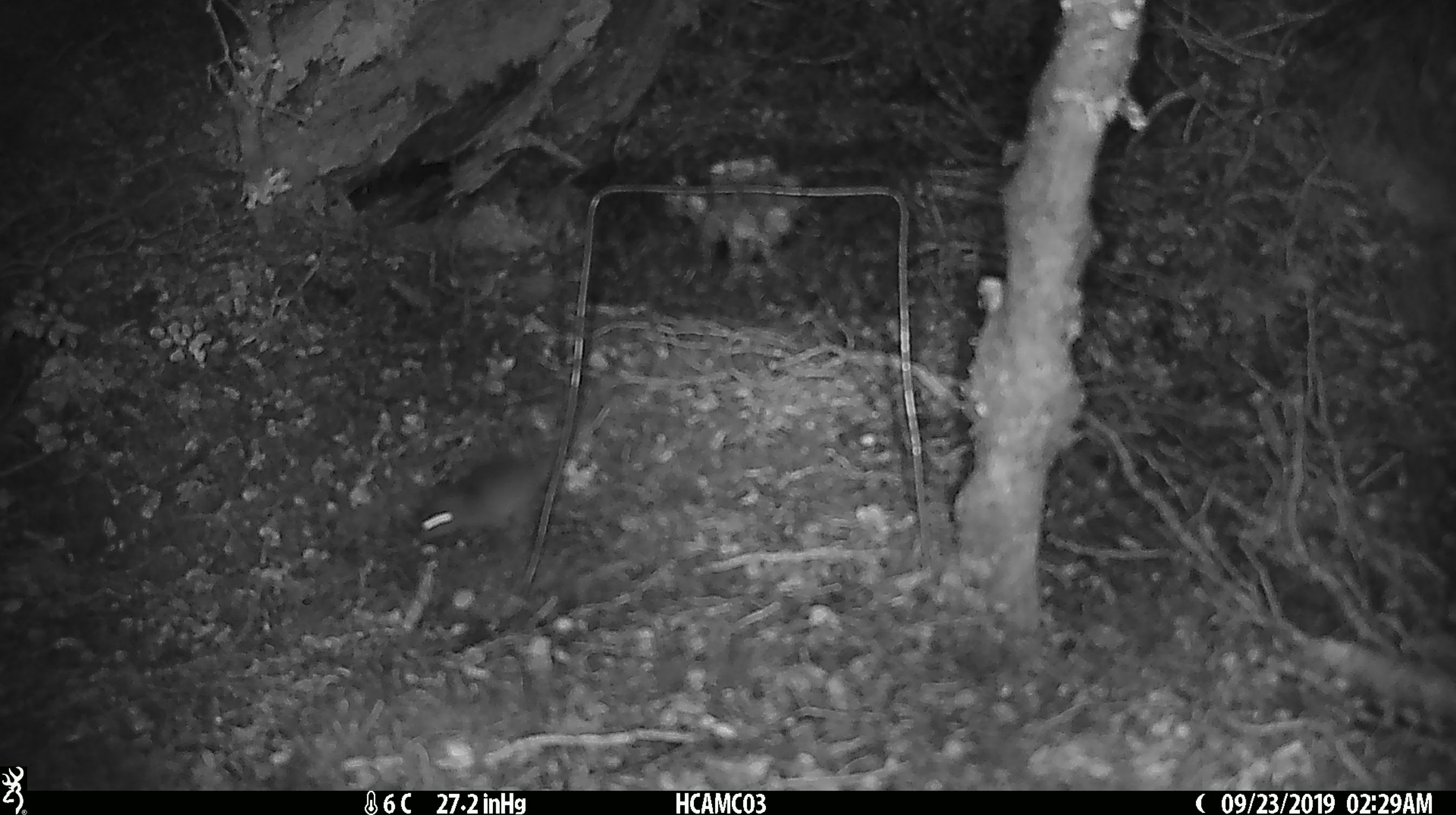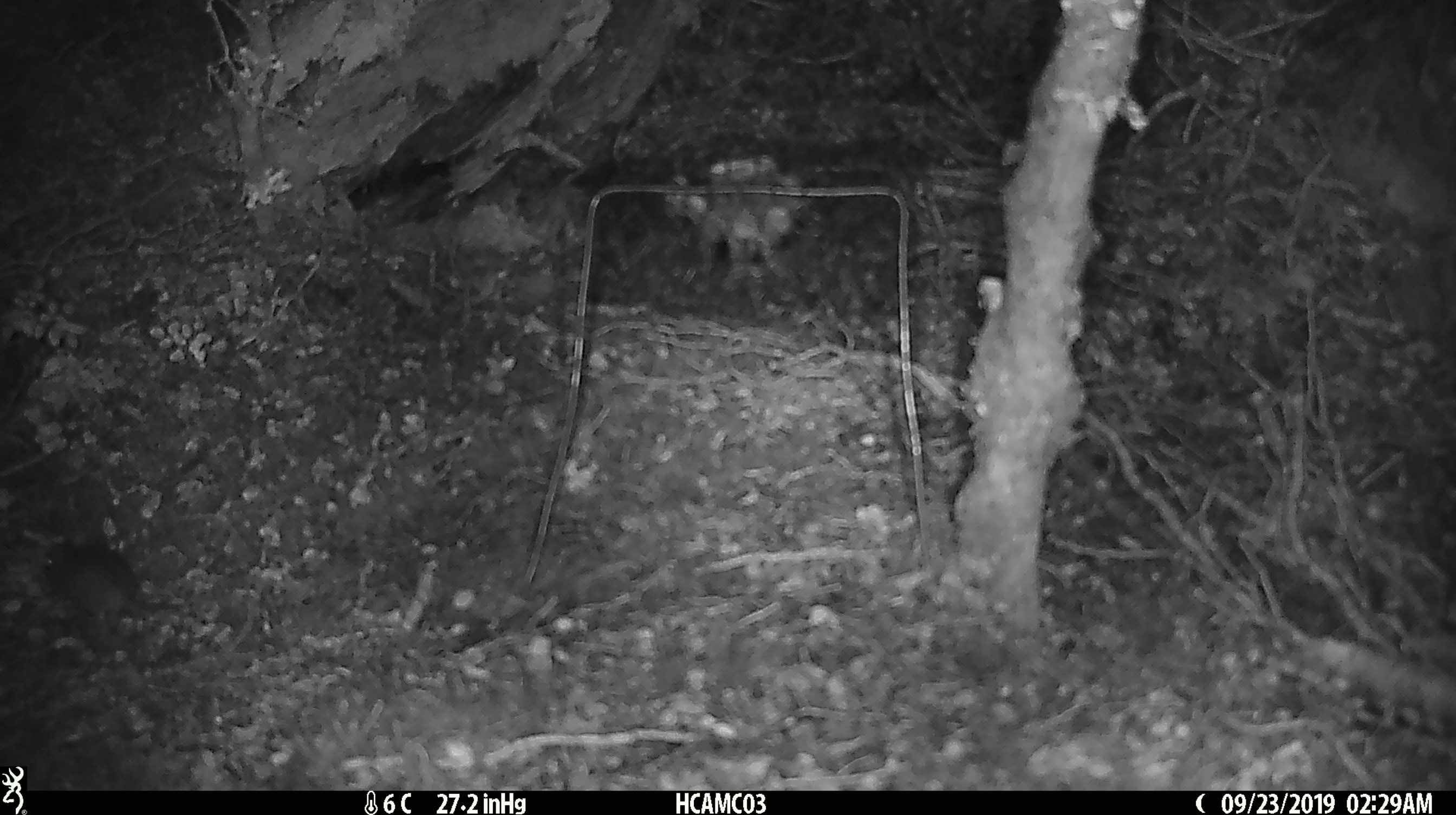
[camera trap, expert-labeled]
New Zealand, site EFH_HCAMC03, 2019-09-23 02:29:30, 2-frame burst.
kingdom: Animalia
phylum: Chordata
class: Mammalia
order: Rodentia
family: Muridae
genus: Mus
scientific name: Mus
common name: mouse